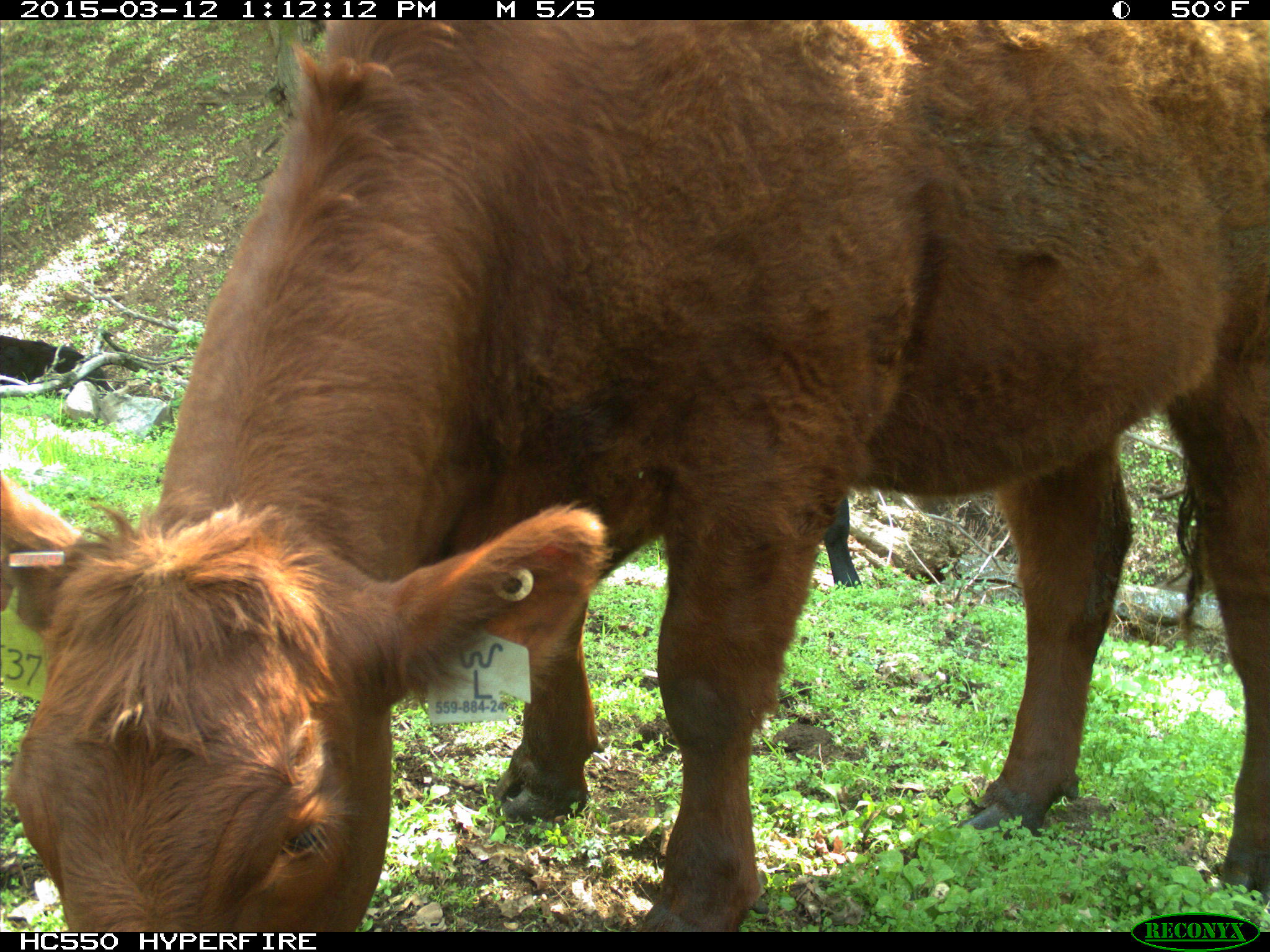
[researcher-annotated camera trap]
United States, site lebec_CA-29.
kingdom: Animalia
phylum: Chordata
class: Mammalia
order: Artiodactyla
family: Bovidae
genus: Bos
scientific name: Bos taurus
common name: domestic cow